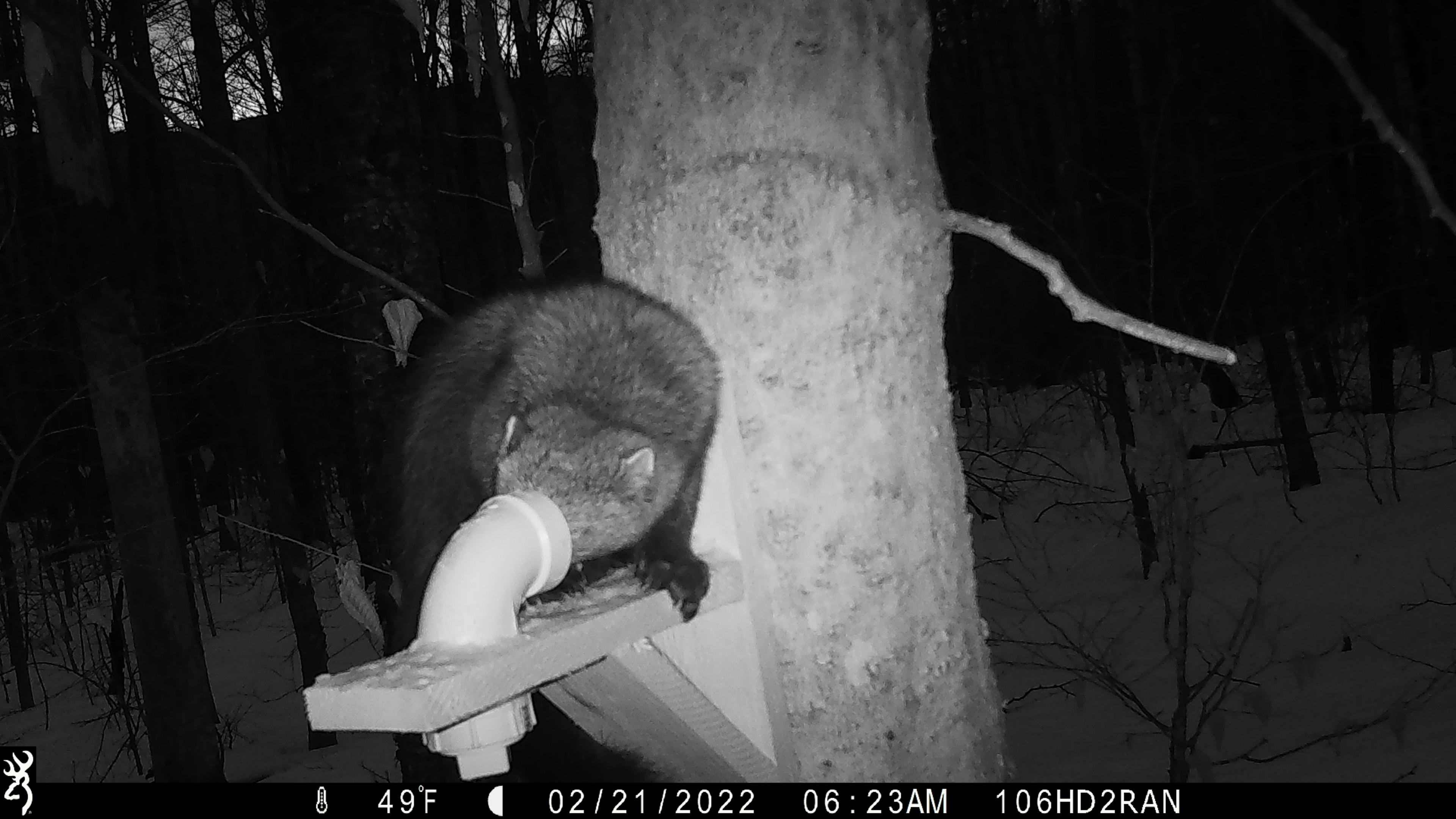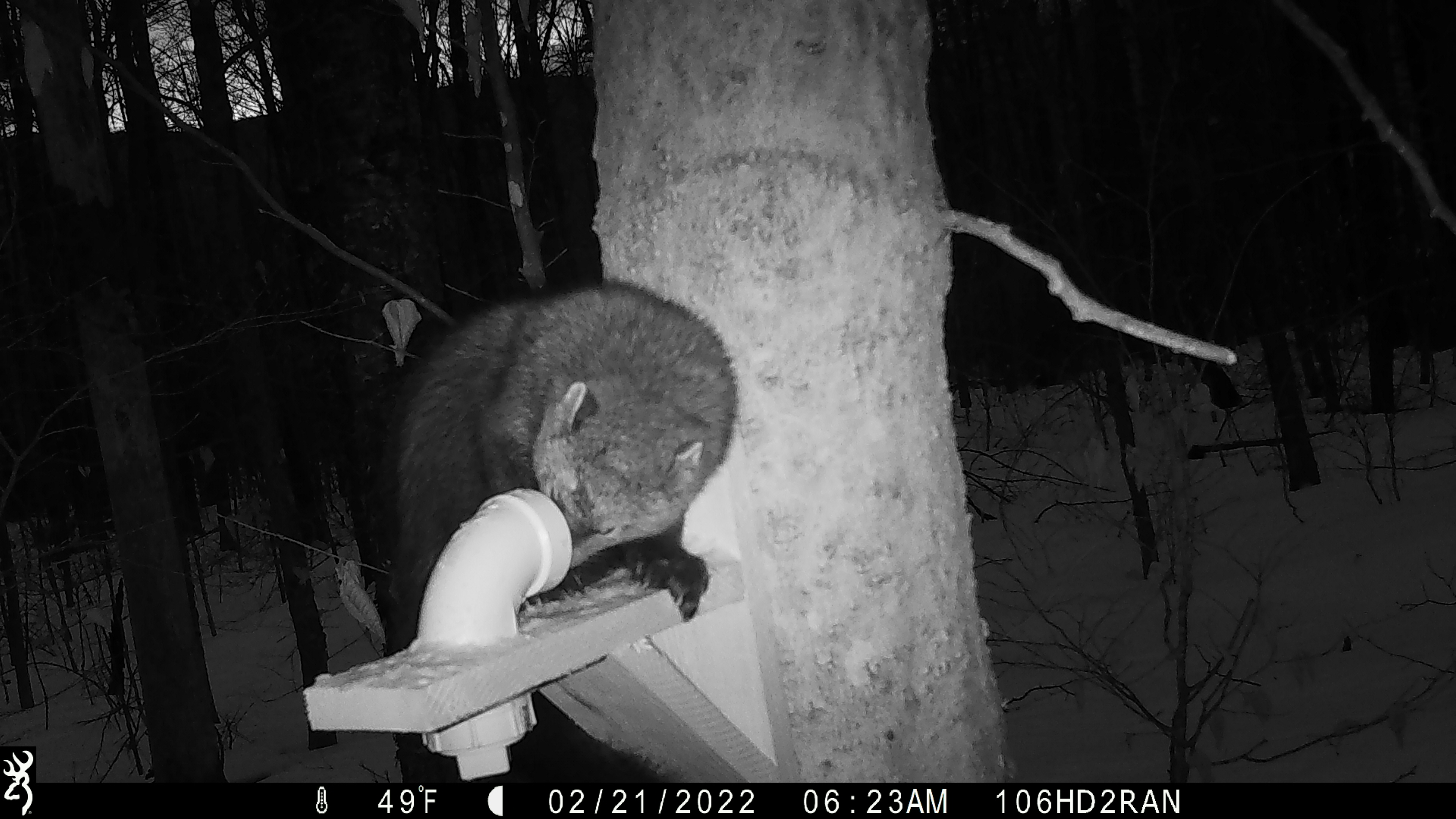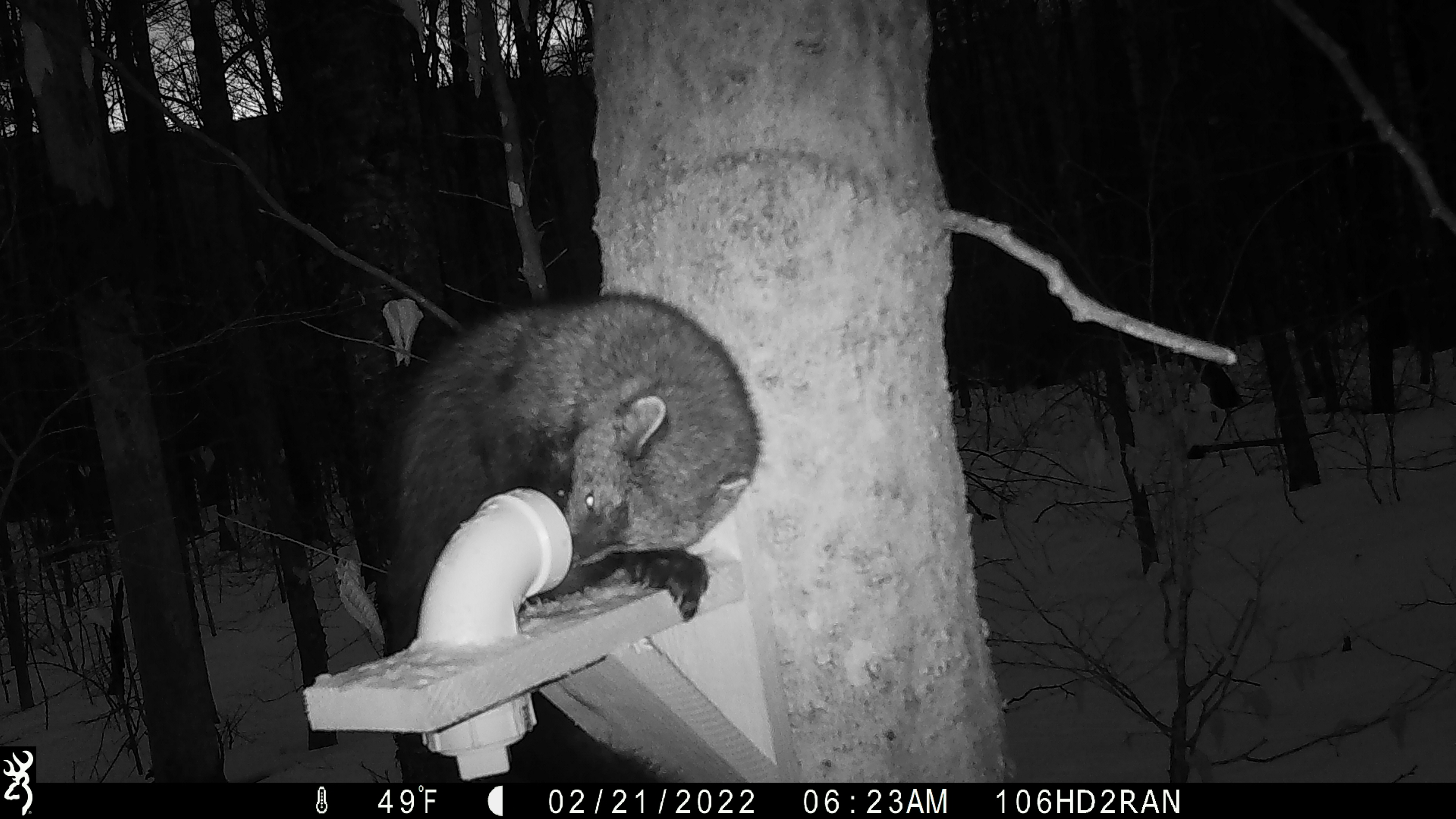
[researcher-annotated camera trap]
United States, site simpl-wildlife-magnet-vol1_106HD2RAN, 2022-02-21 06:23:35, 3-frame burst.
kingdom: Animalia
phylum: Chordata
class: Mammalia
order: Carnivora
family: Mustelidae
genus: Pekania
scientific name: Pekania pennanti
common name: fisher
Fisher (Pekania pennanti).